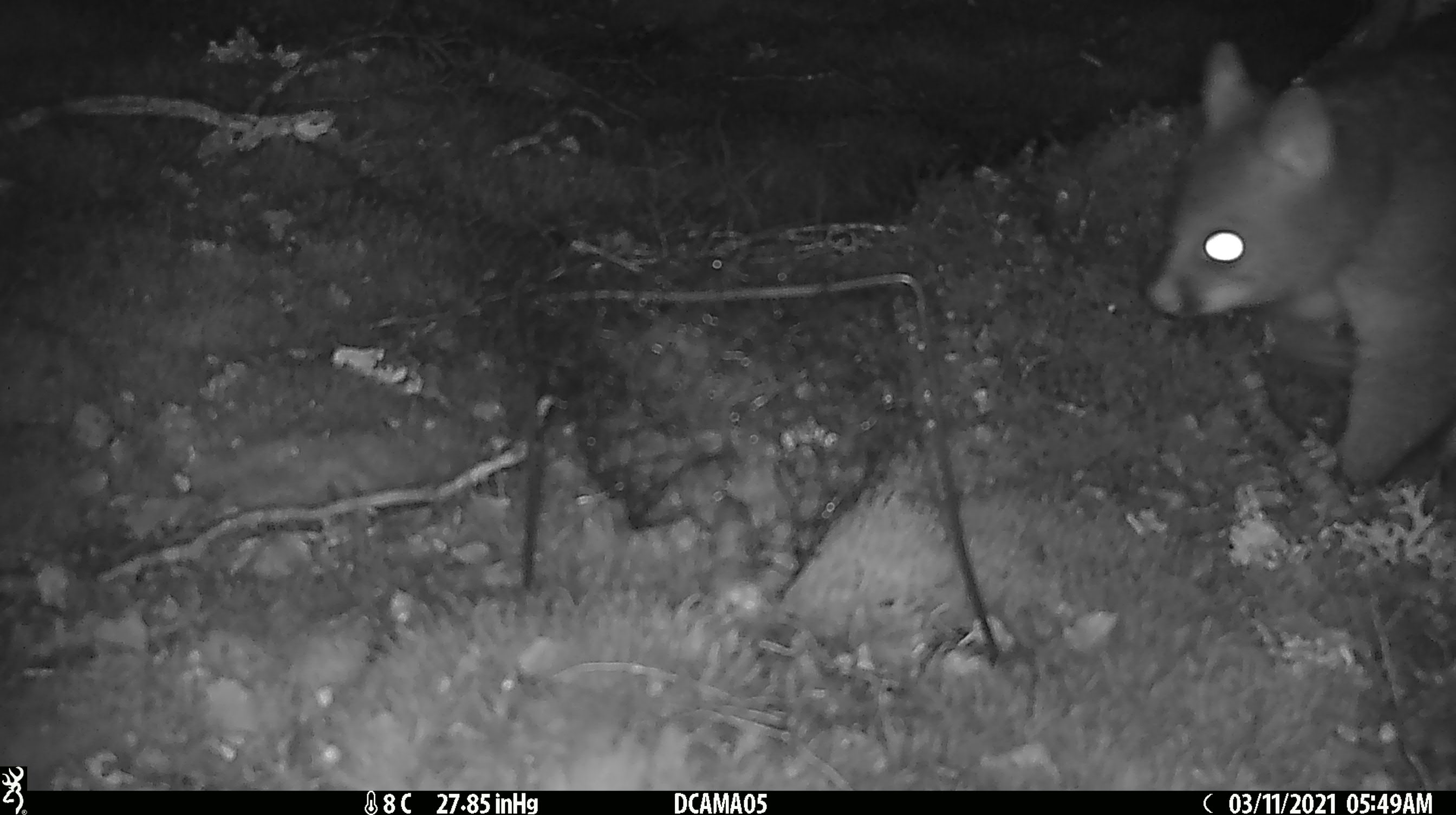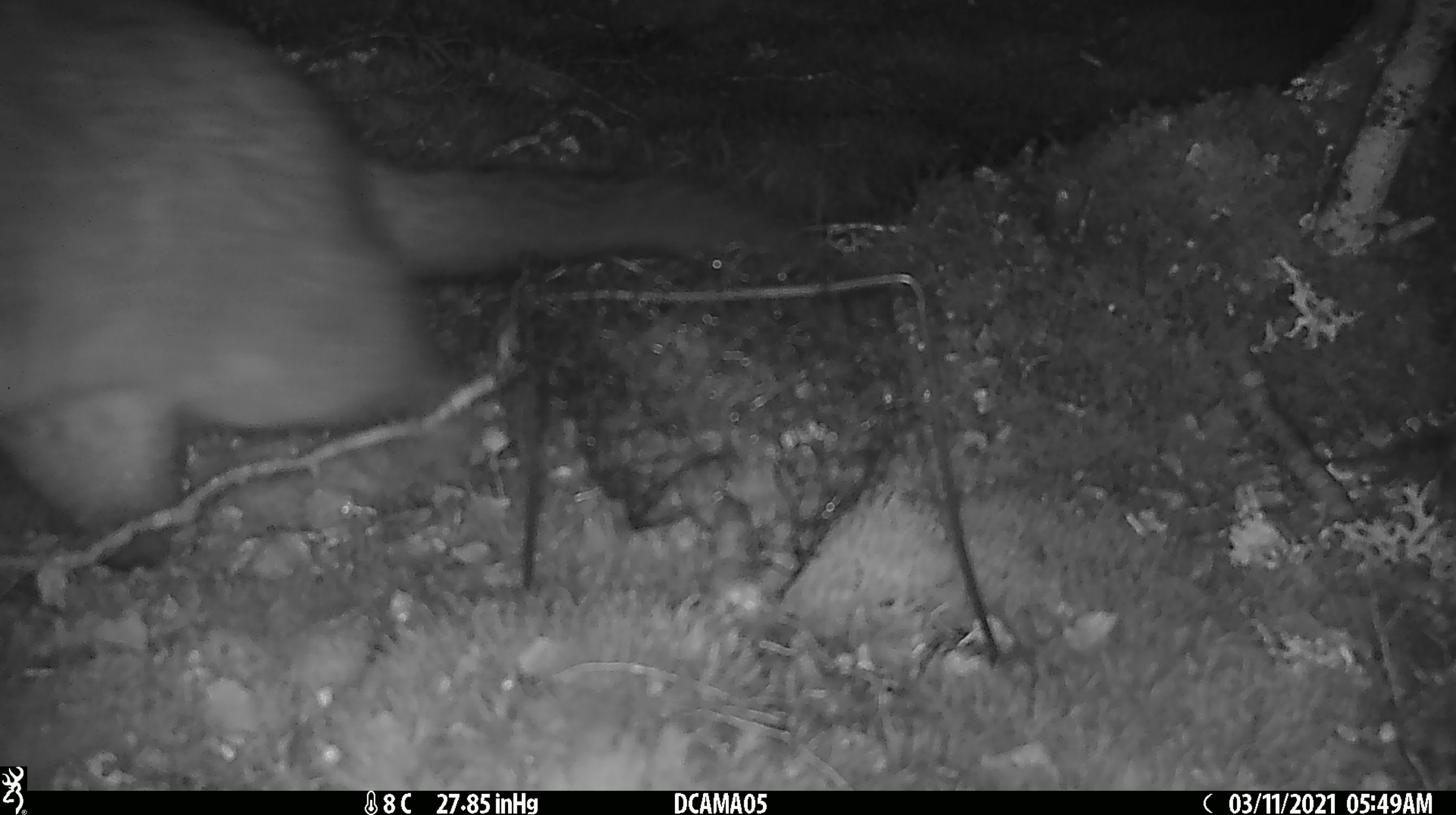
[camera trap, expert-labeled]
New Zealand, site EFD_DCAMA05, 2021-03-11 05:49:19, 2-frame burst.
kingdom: Animalia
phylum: Chordata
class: Mammalia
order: Diprotodontia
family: Phalangeridae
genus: Trichosurus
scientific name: Trichosurus vulpecula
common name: common brushtail possum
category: possum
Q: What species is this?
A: Possum (common brushtail possum) (Trichosurus vulpecula).